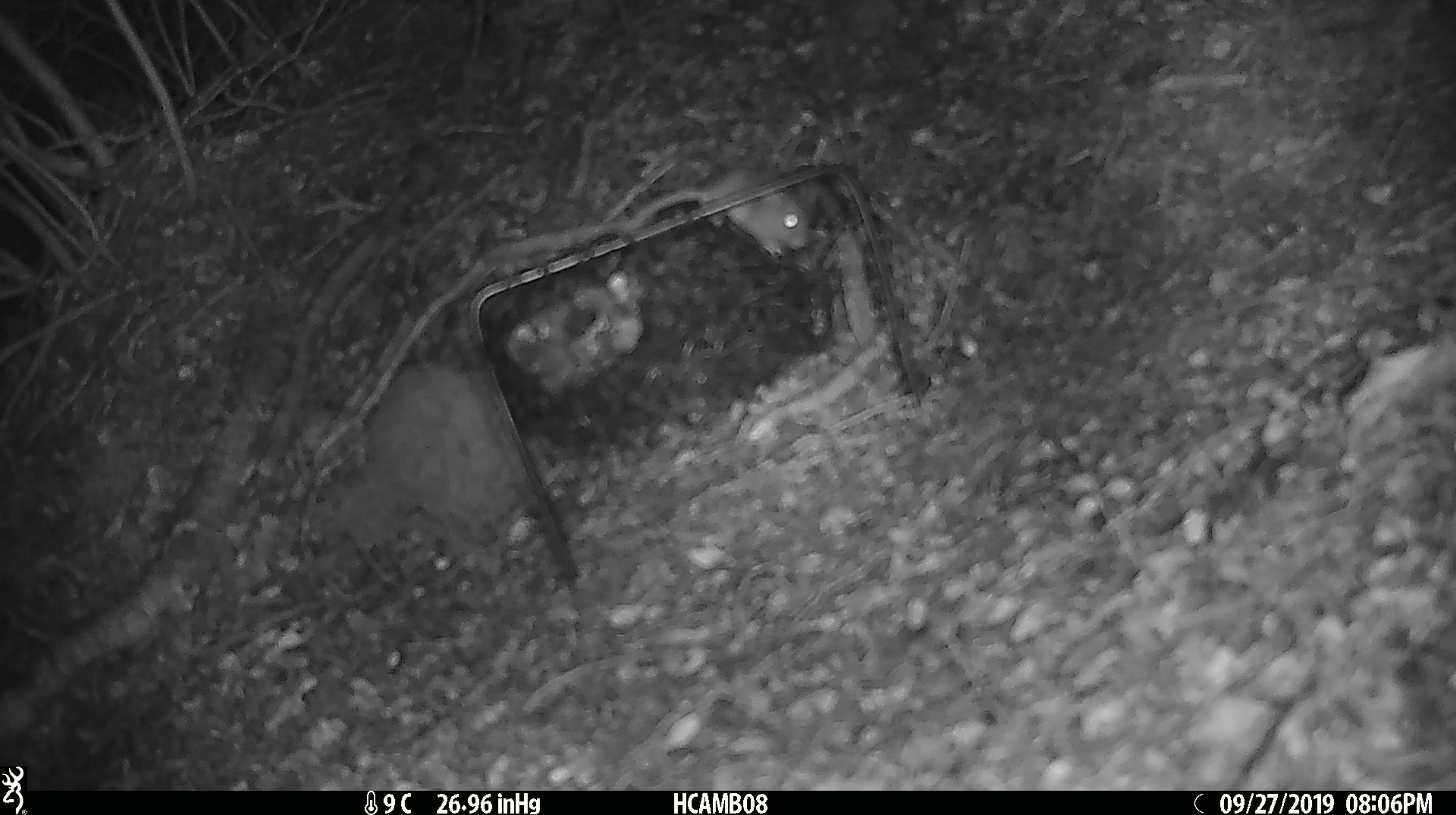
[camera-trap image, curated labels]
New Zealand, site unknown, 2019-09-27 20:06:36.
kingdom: Animalia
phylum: Chordata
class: Mammalia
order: Rodentia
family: Muridae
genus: Mus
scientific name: Mus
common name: mouse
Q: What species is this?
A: Mouse (Mus).